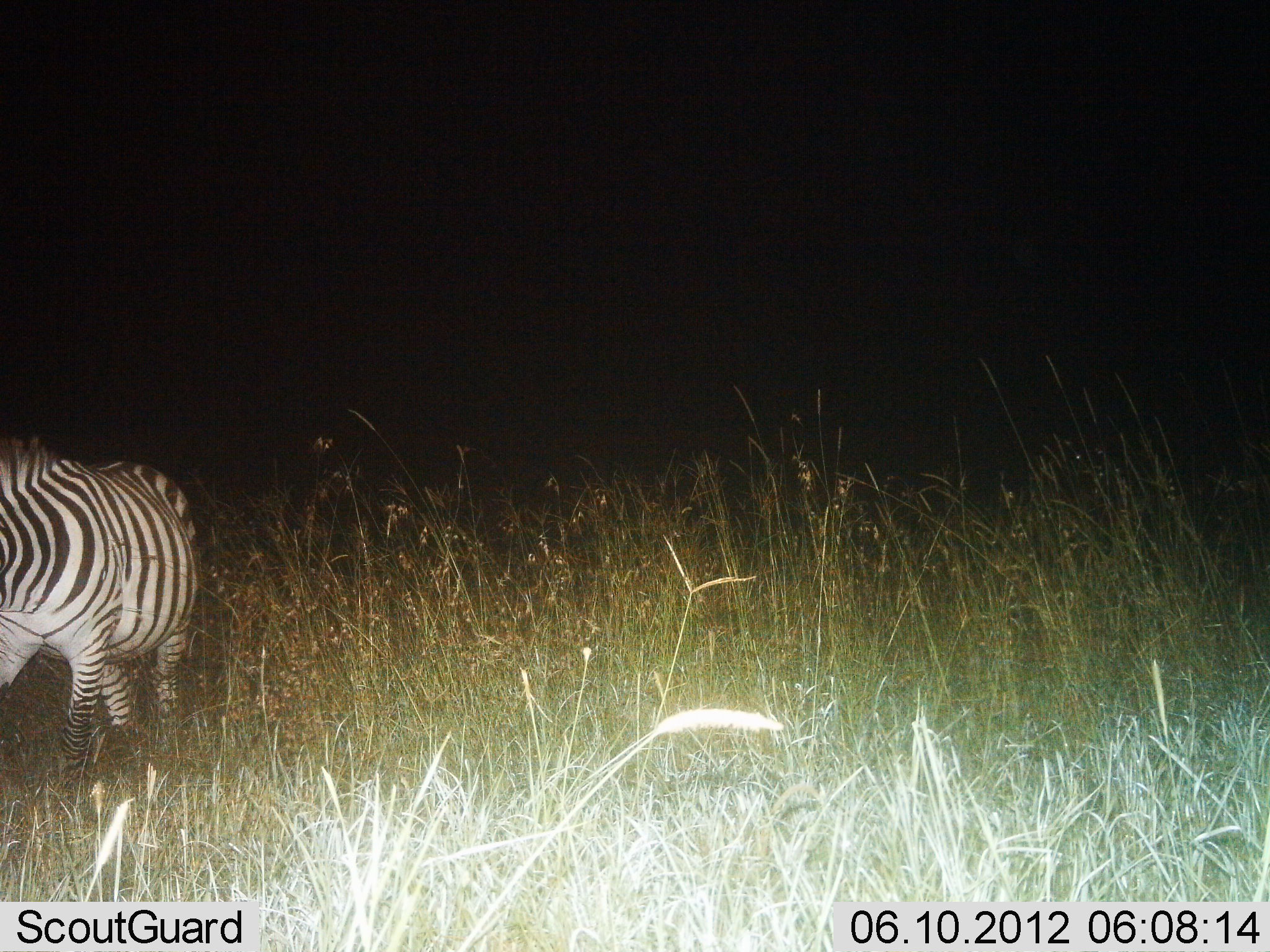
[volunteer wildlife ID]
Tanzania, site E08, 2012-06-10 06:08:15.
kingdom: Animalia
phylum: Chordata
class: Mammalia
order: Perissodactyla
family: Equidae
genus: Equus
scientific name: Equus quagga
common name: plains zebra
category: zebra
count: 1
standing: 40%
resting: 0%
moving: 60%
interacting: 0%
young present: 0%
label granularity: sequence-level